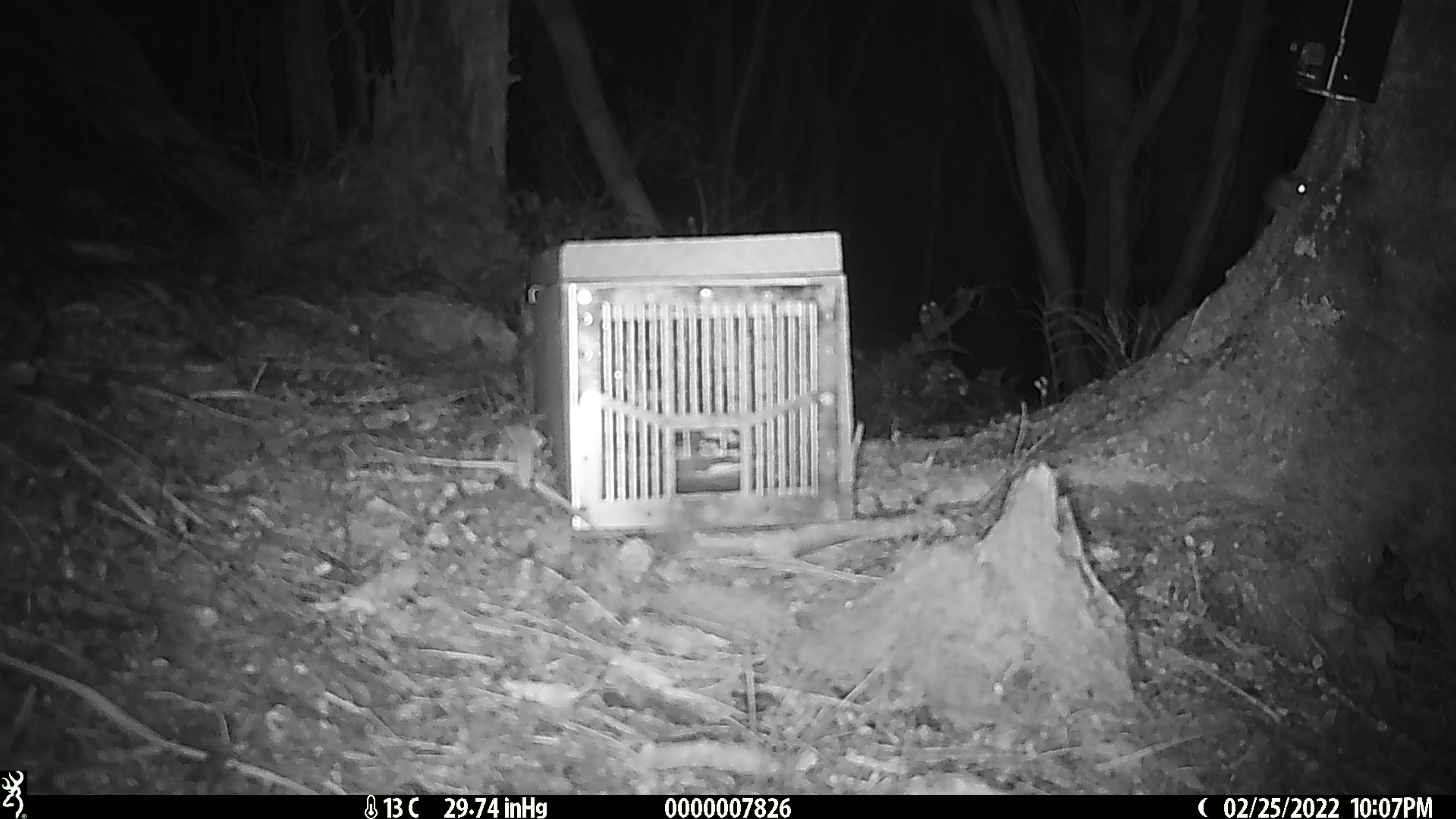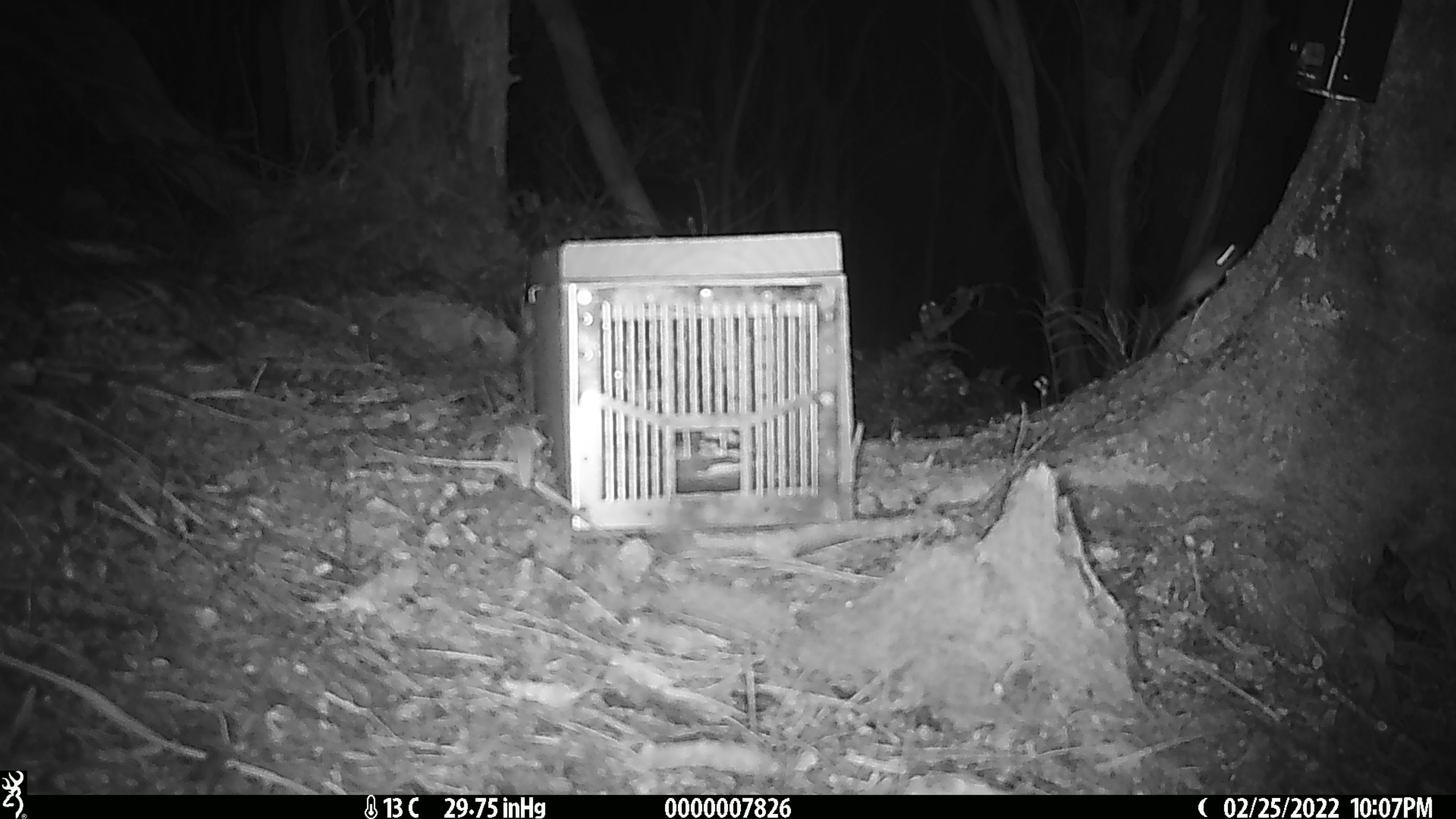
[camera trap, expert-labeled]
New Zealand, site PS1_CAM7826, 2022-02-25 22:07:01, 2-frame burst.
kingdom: Animalia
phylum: Chordata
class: Mammalia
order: Rodentia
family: Muridae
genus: Mus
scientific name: Mus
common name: mouse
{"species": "mouse (Mus)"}